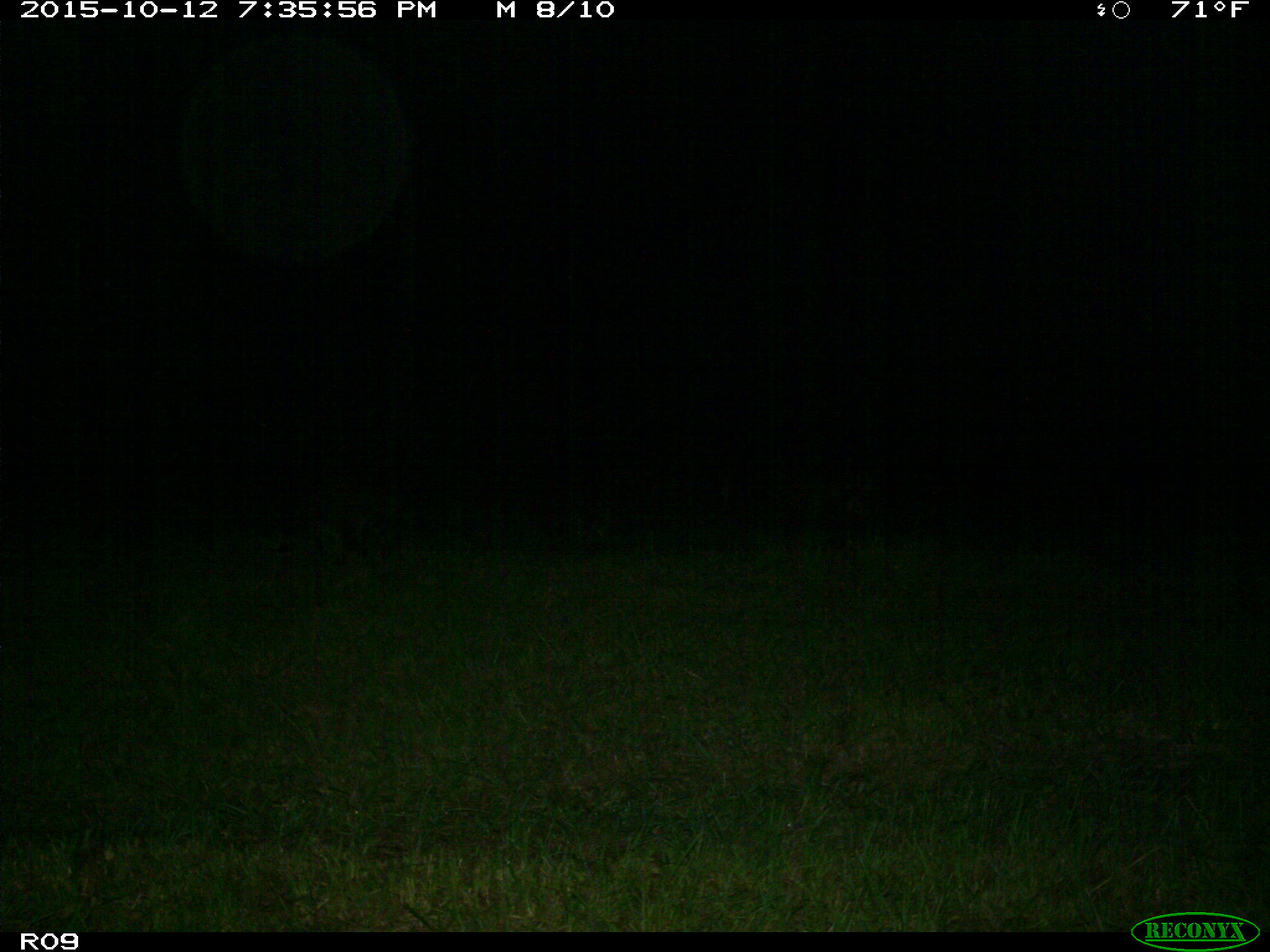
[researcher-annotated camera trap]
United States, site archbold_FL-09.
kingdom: Animalia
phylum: Chordata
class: Mammalia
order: Carnivora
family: Procyonidae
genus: Procyon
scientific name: Procyon lotor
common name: common raccoon